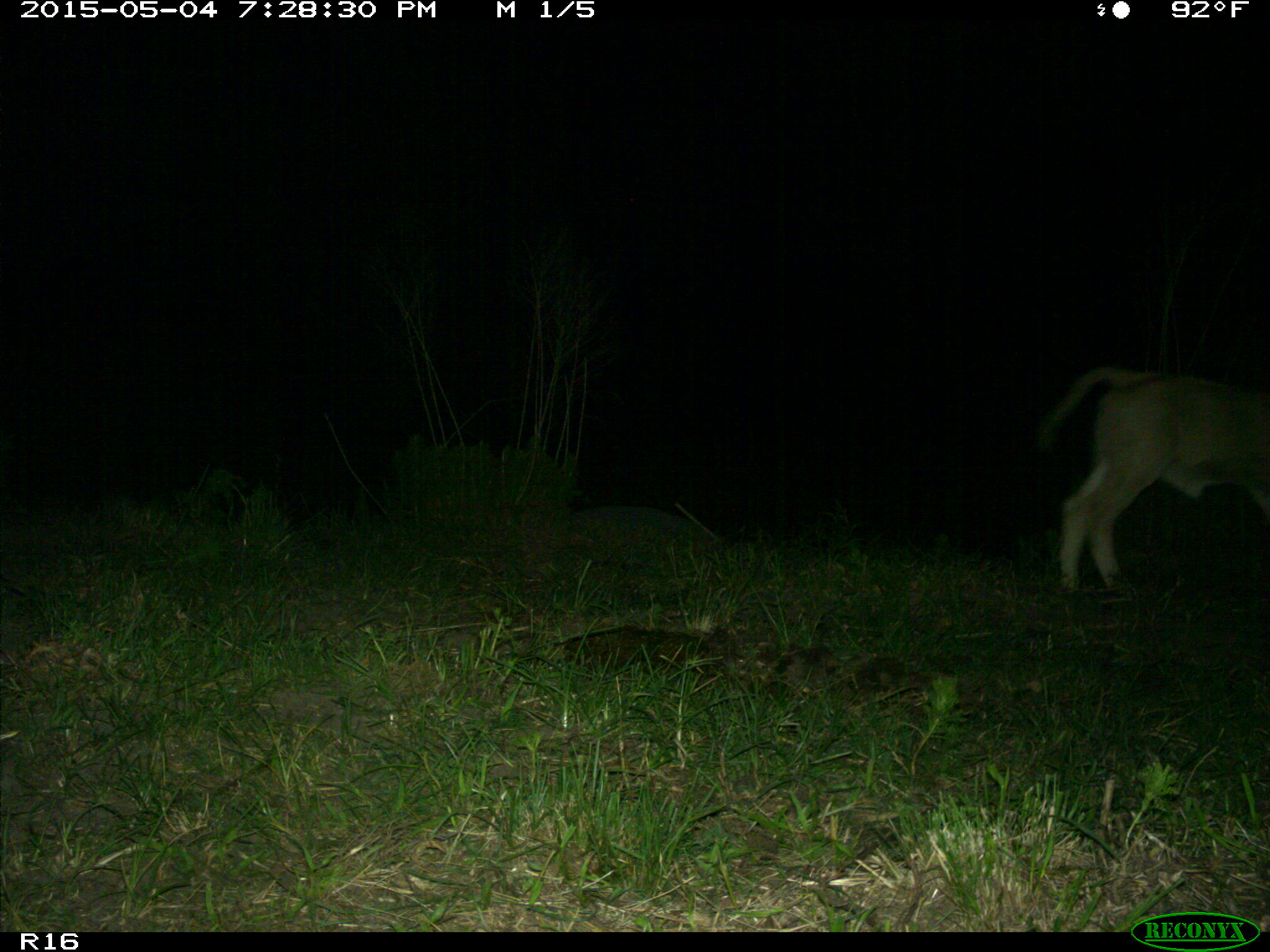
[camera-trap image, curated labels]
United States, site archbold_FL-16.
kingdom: Animalia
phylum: Chordata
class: Mammalia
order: Artiodactyla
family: Bovidae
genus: Bos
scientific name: Bos taurus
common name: domestic cow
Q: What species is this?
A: Bos taurus (domestic cow).